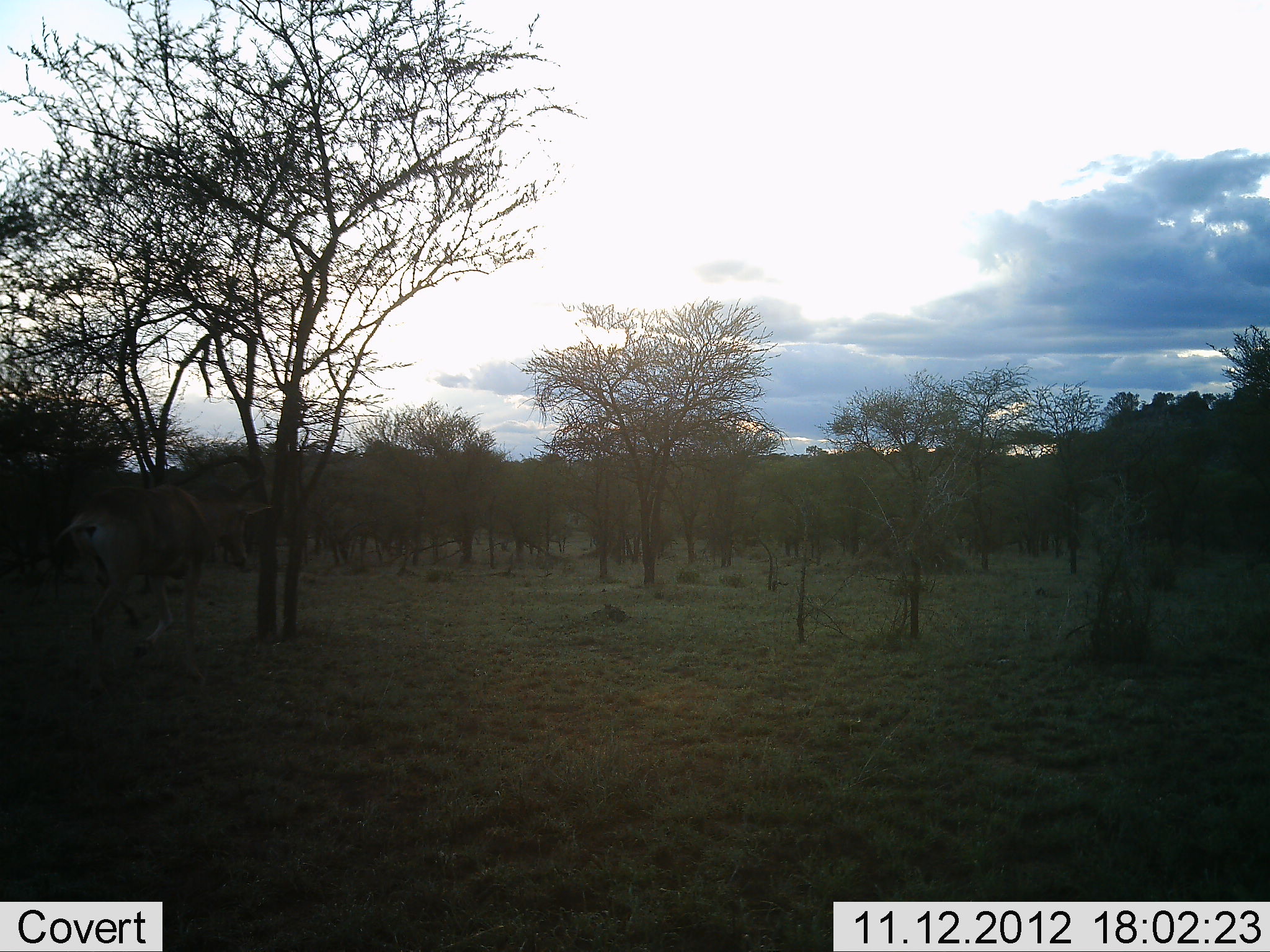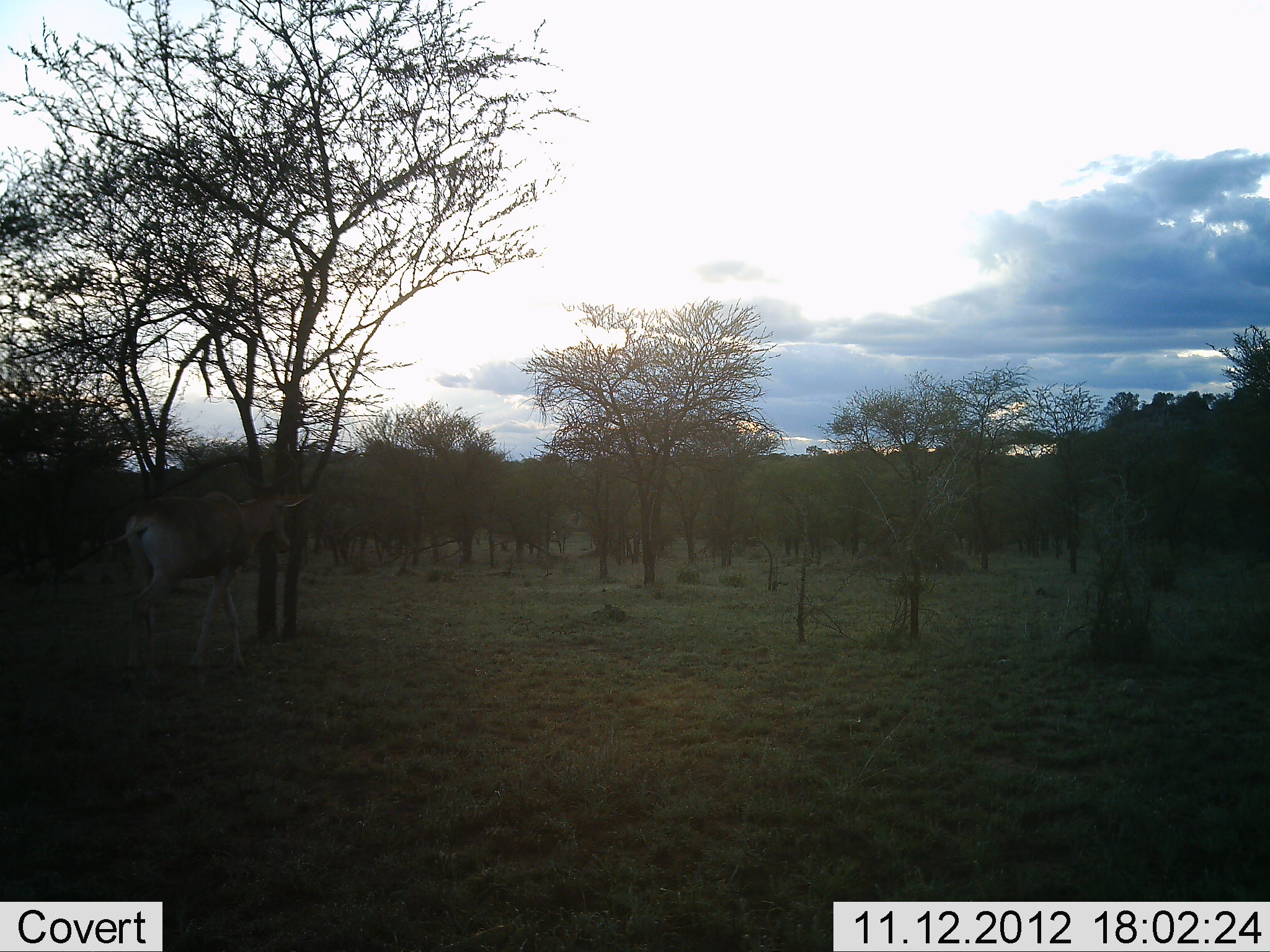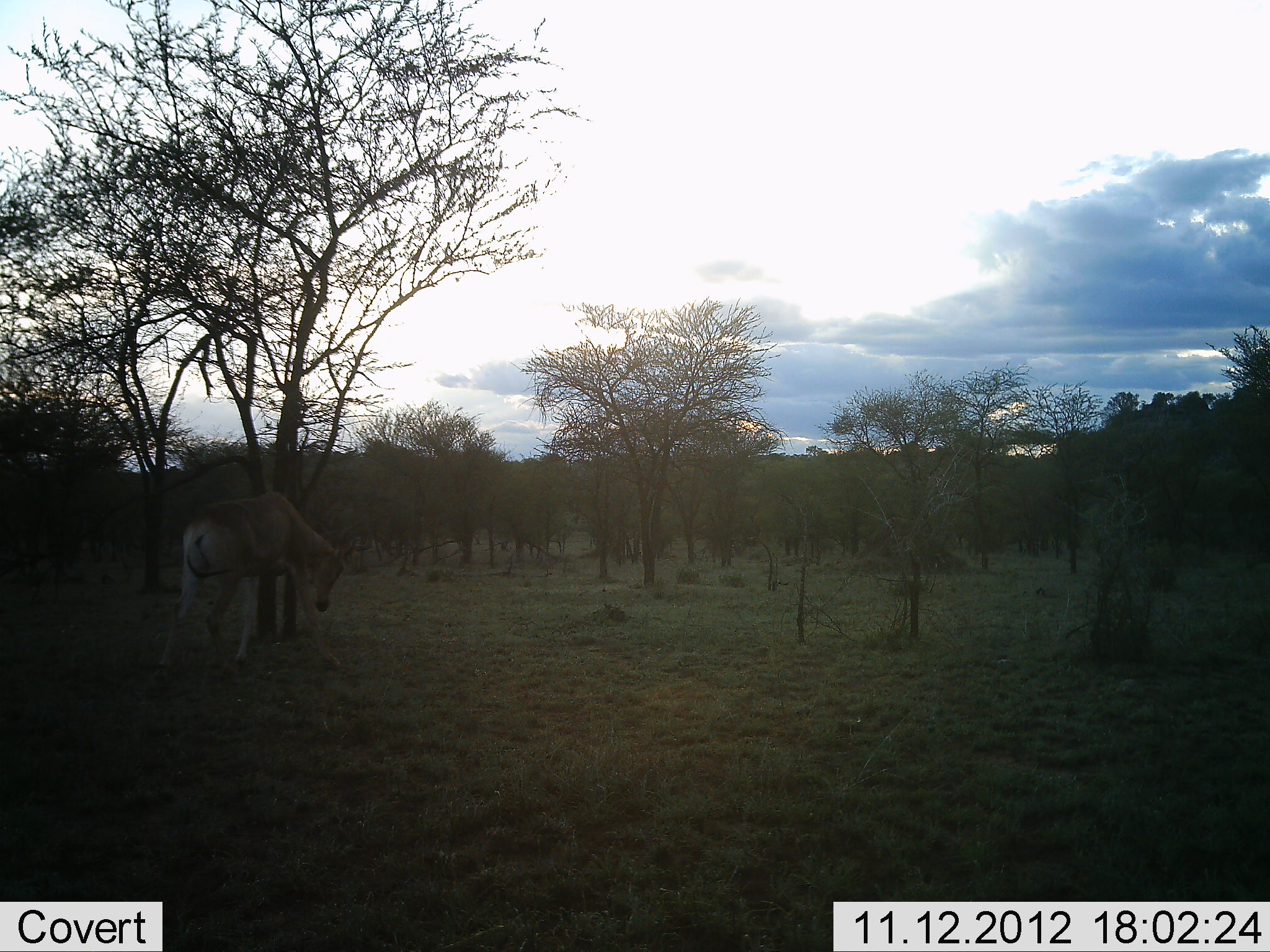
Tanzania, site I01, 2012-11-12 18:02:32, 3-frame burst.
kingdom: Animalia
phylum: Chordata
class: Mammalia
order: Artiodactyla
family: Bovidae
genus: Alcelaphus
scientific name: Alcelaphus buselaphus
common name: hartebeest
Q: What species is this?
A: Hartebeest (Alcelaphus buselaphus).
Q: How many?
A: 1.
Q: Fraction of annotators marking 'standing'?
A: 0%.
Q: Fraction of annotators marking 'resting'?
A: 0%.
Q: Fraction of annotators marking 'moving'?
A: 100%.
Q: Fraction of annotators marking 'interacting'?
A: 0%.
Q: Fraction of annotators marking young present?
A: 0%.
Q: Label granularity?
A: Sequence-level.